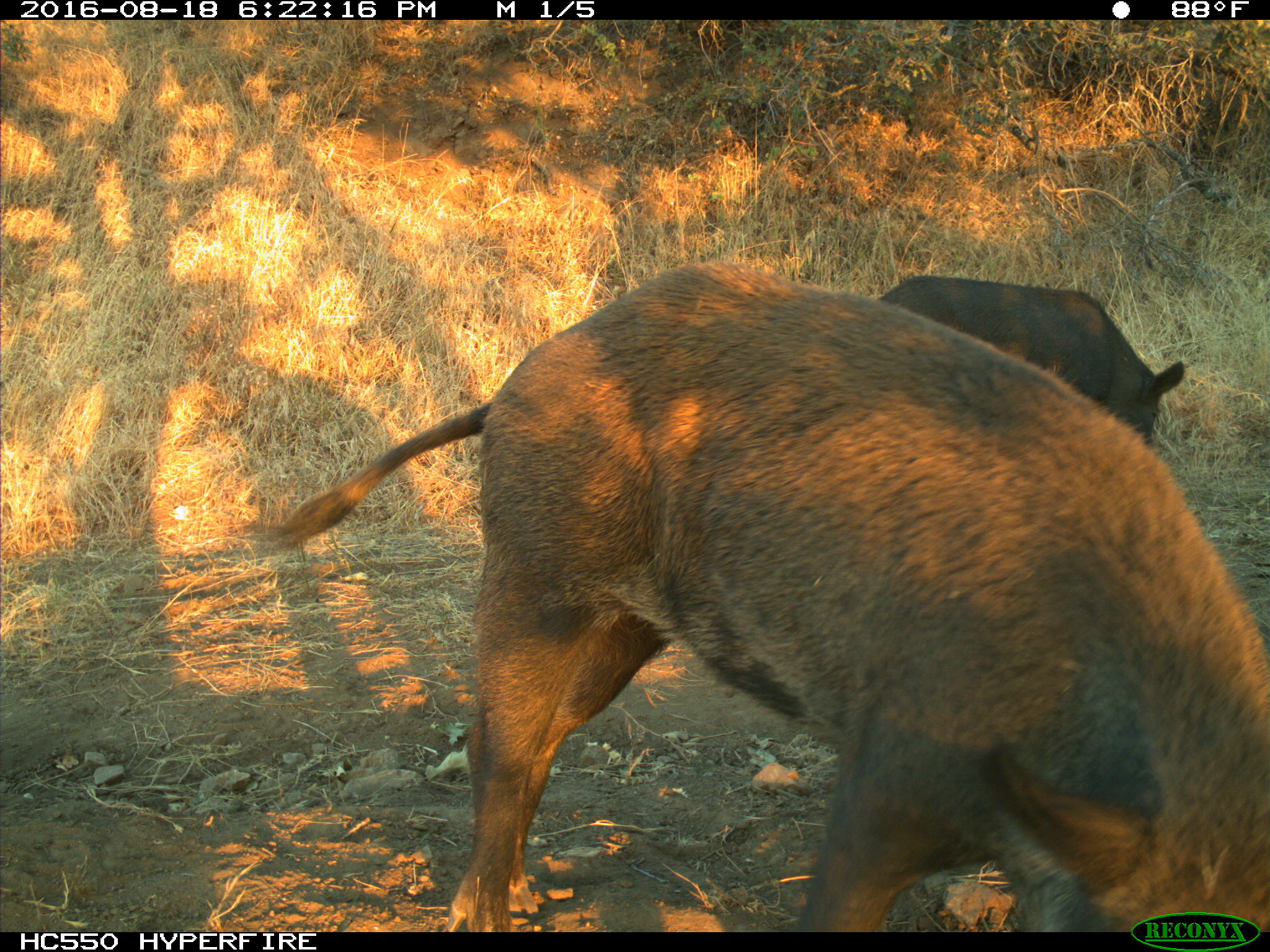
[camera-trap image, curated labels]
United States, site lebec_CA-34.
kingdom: Animalia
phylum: Chordata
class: Mammalia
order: Artiodactyla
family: Suidae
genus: Sus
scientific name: Sus scrofa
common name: wild boar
Sus scrofa (wild boar).